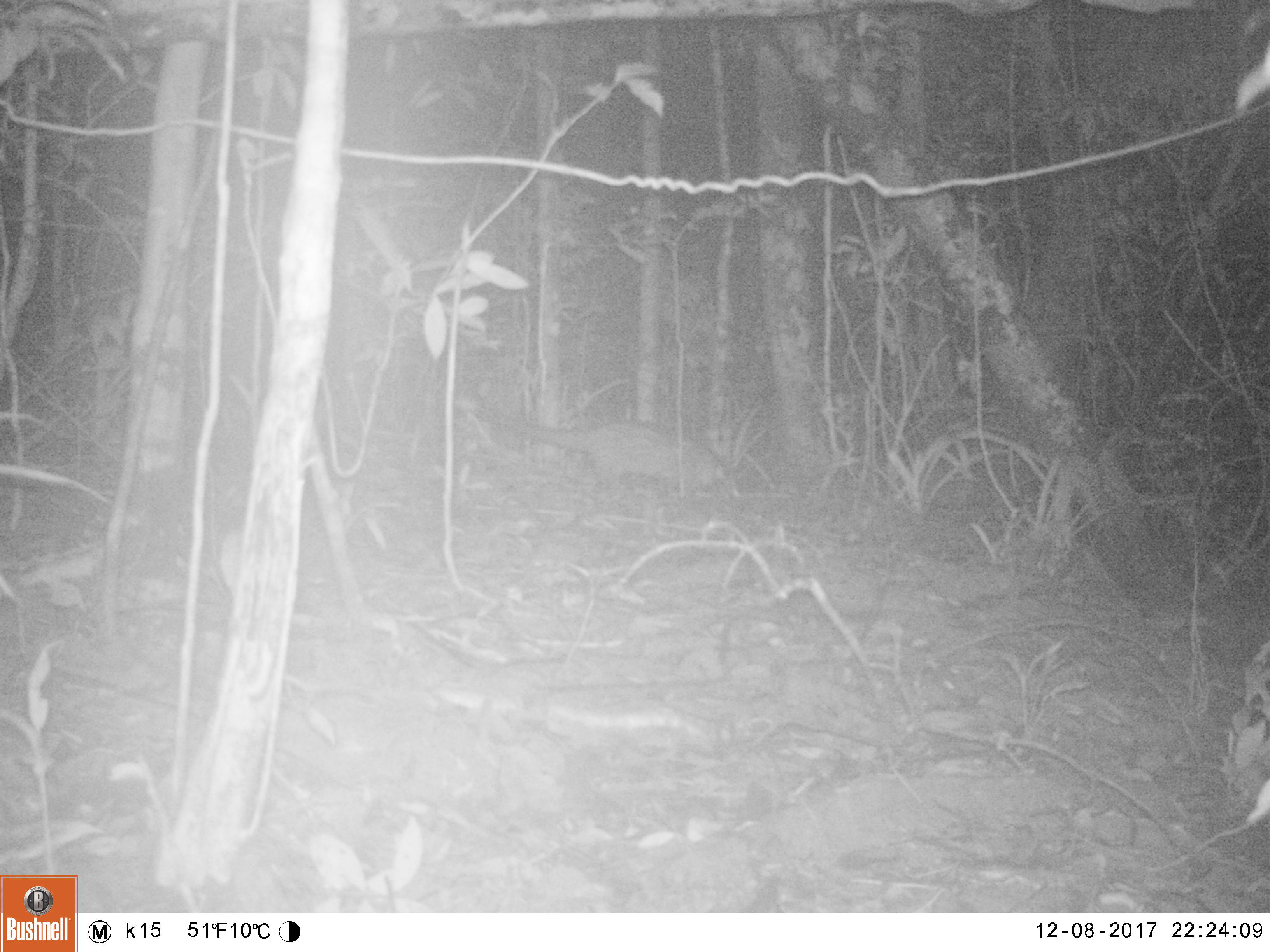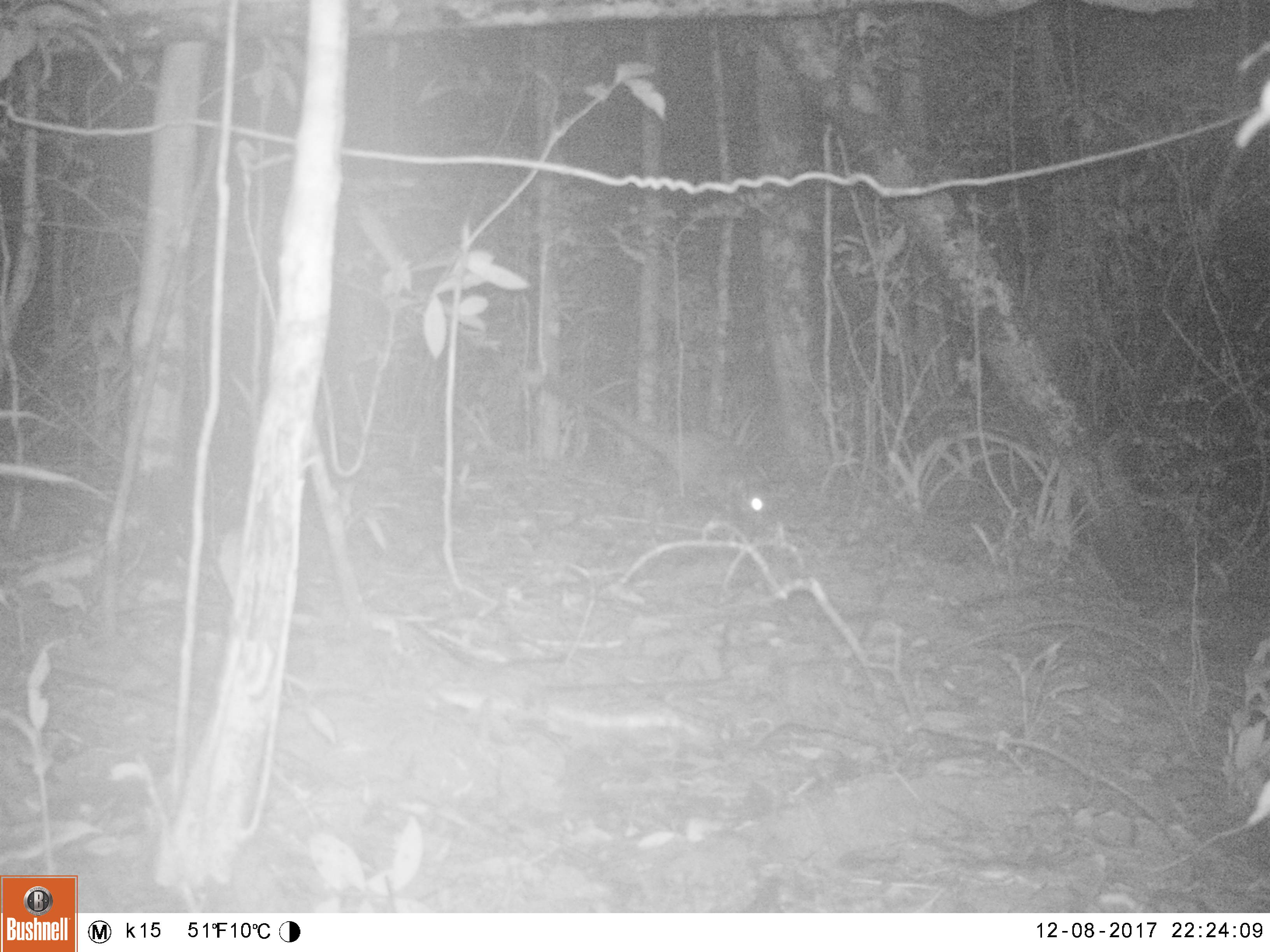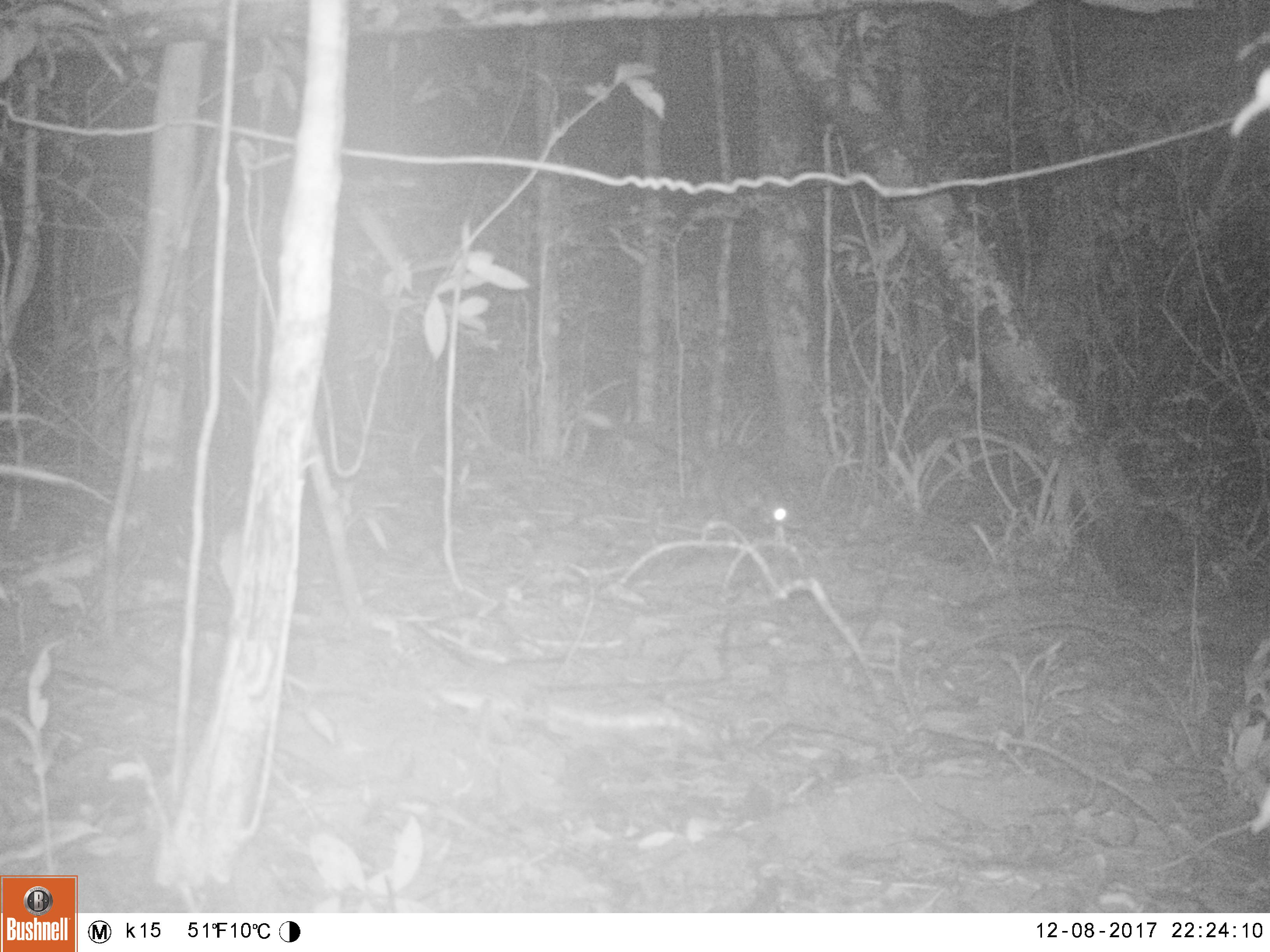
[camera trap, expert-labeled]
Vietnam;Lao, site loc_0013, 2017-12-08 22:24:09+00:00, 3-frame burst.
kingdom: Animalia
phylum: Chordata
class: Mammalia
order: Carnivora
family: Viverridae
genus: Paradoxurus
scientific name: Paradoxurus hermaphroditus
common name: common palm civet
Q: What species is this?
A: Common palm civet (Paradoxurus hermaphroditus).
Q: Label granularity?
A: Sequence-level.